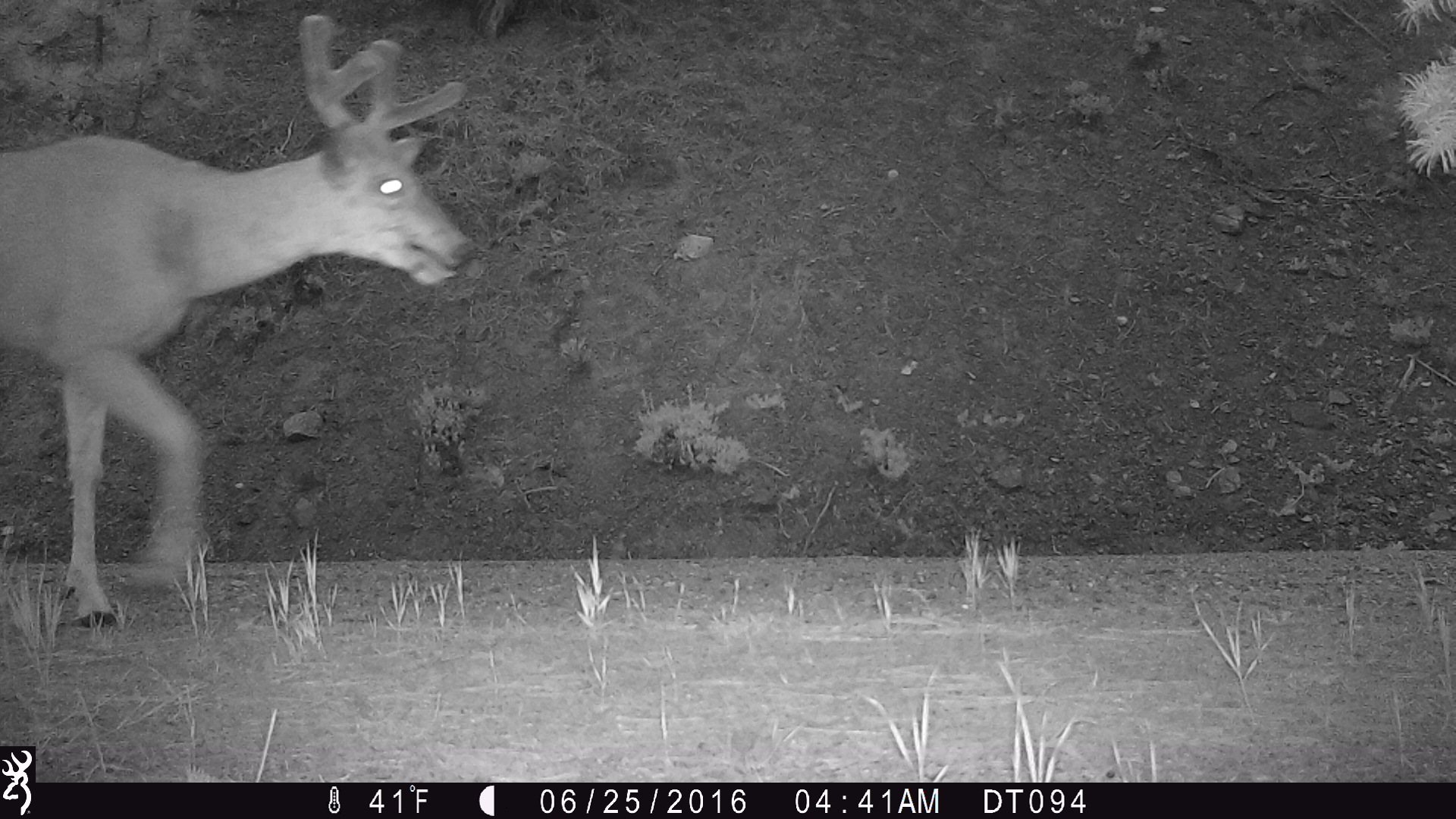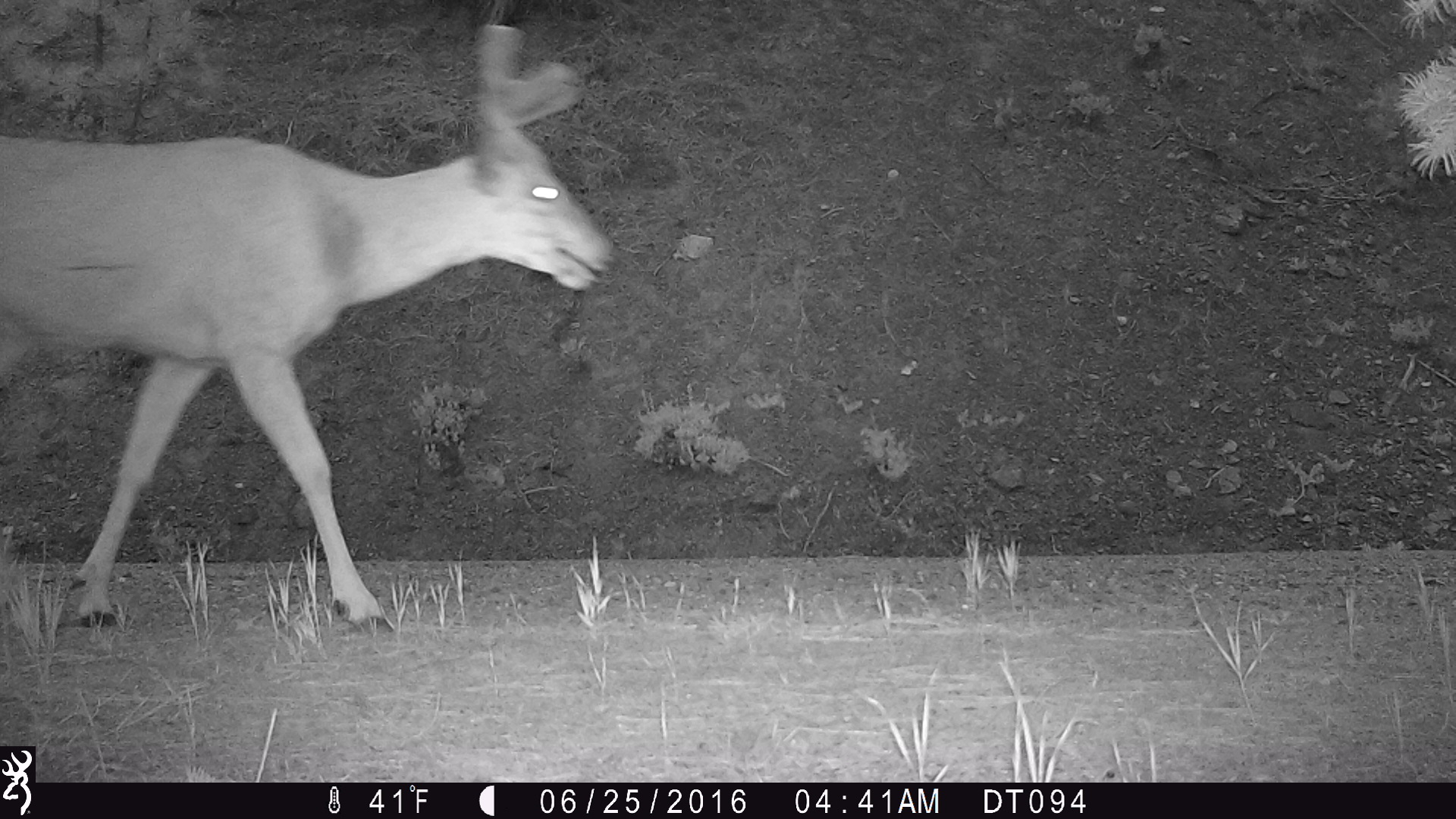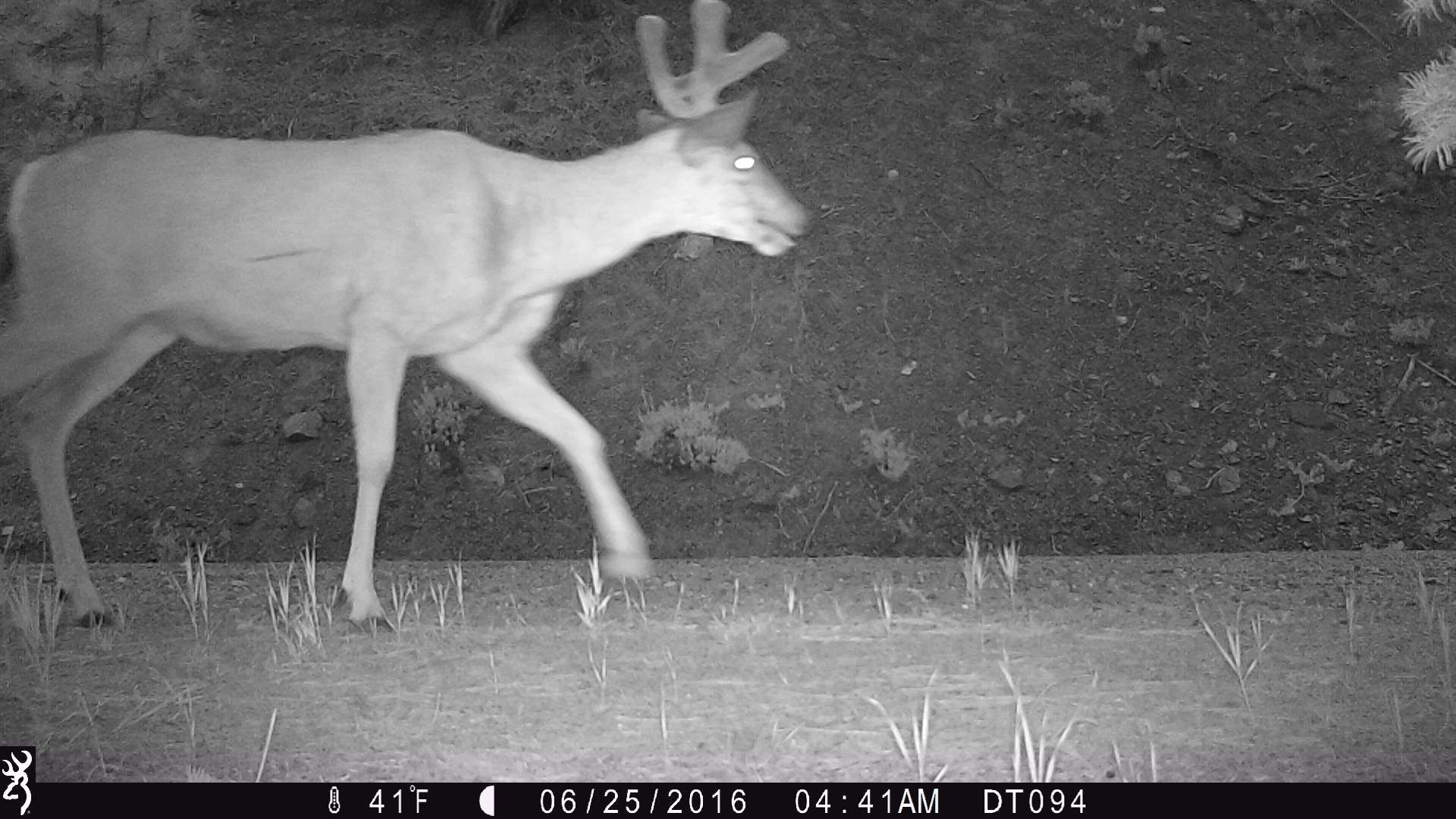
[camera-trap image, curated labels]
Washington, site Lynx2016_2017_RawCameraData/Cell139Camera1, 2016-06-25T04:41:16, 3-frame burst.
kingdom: Animalia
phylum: Chordata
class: Mammalia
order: Artiodactyla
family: Cervidae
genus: Odocoileus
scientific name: Odocoileus hemionus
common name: mule deer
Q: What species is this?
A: Odocoileus hemionus (mule deer).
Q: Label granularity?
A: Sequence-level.